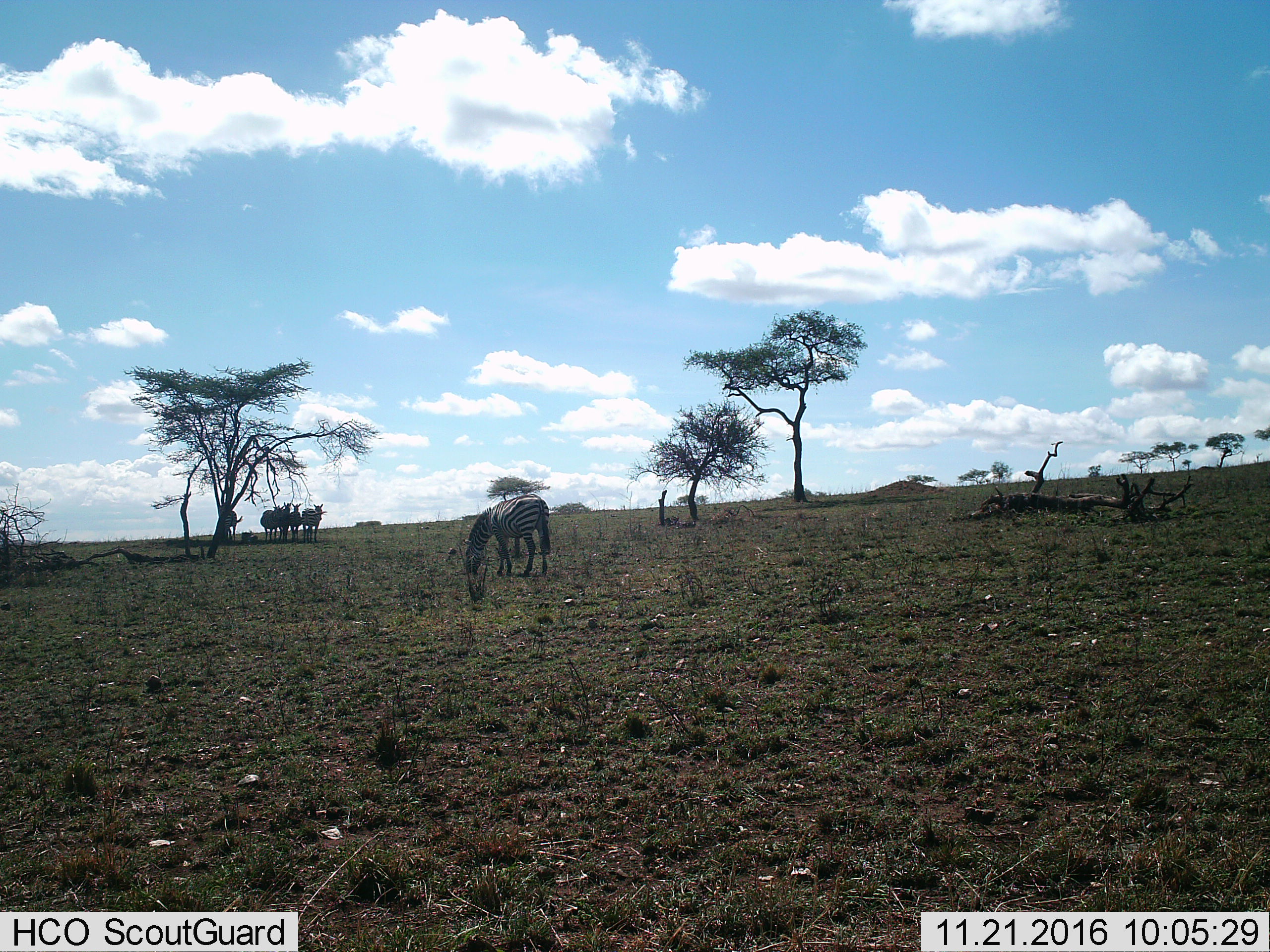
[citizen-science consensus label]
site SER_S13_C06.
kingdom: Animalia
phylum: Chordata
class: Mammalia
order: Perissodactyla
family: Equidae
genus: Equus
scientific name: Equus quagga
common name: plains zebra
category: zebraplains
Zebraplains (plains zebra) (Equus quagga), count 5. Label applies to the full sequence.